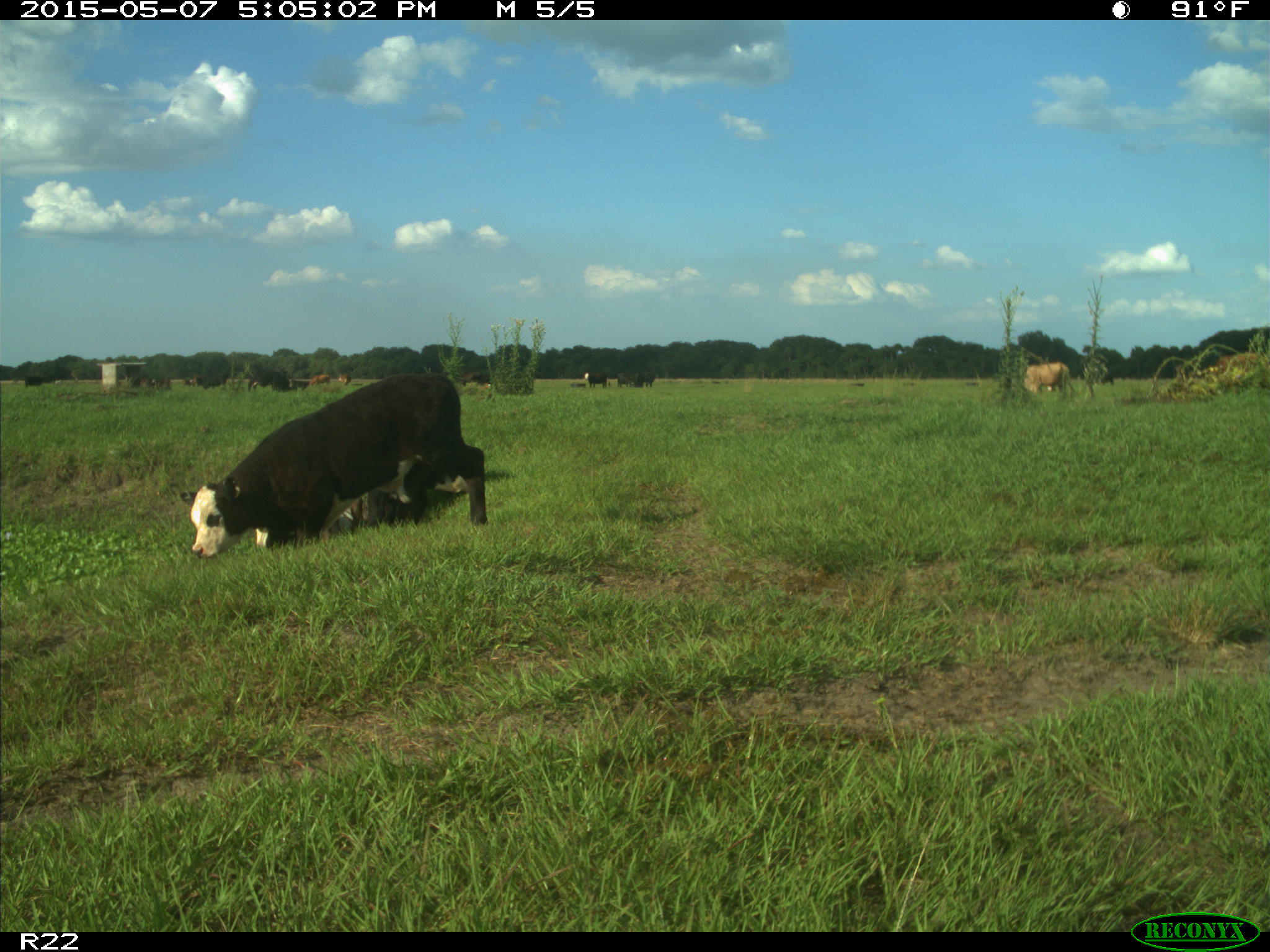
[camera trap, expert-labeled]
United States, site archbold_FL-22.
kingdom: Animalia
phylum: Chordata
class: Mammalia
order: Artiodactyla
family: Bovidae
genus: Bos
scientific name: Bos taurus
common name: domestic cow